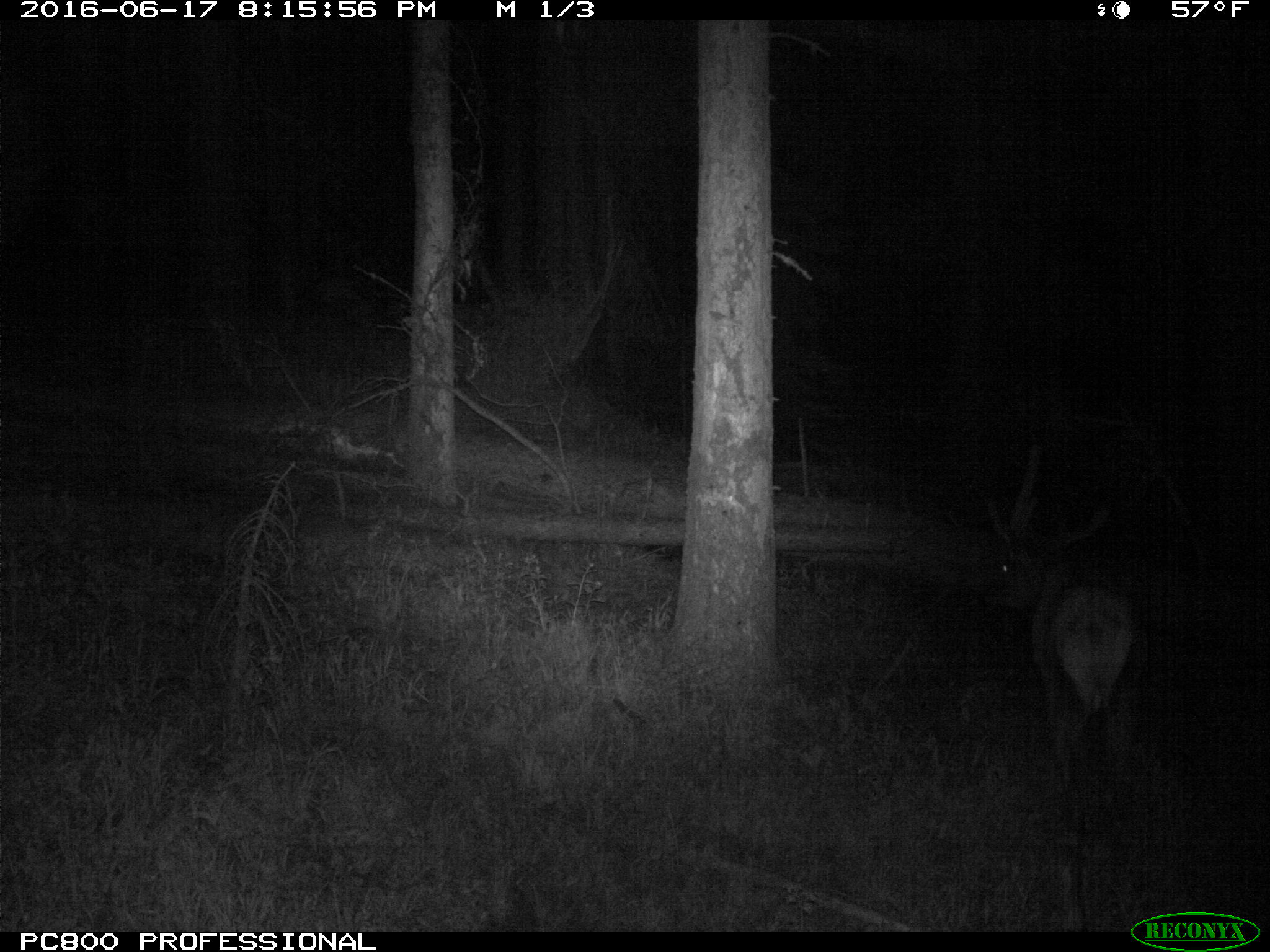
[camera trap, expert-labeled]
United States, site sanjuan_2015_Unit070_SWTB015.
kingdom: Animalia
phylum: Chordata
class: Mammalia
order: Artiodactyla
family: Cervidae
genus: Cervus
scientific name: Cervus elaphus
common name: red deer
Cervus elaphus (red deer).